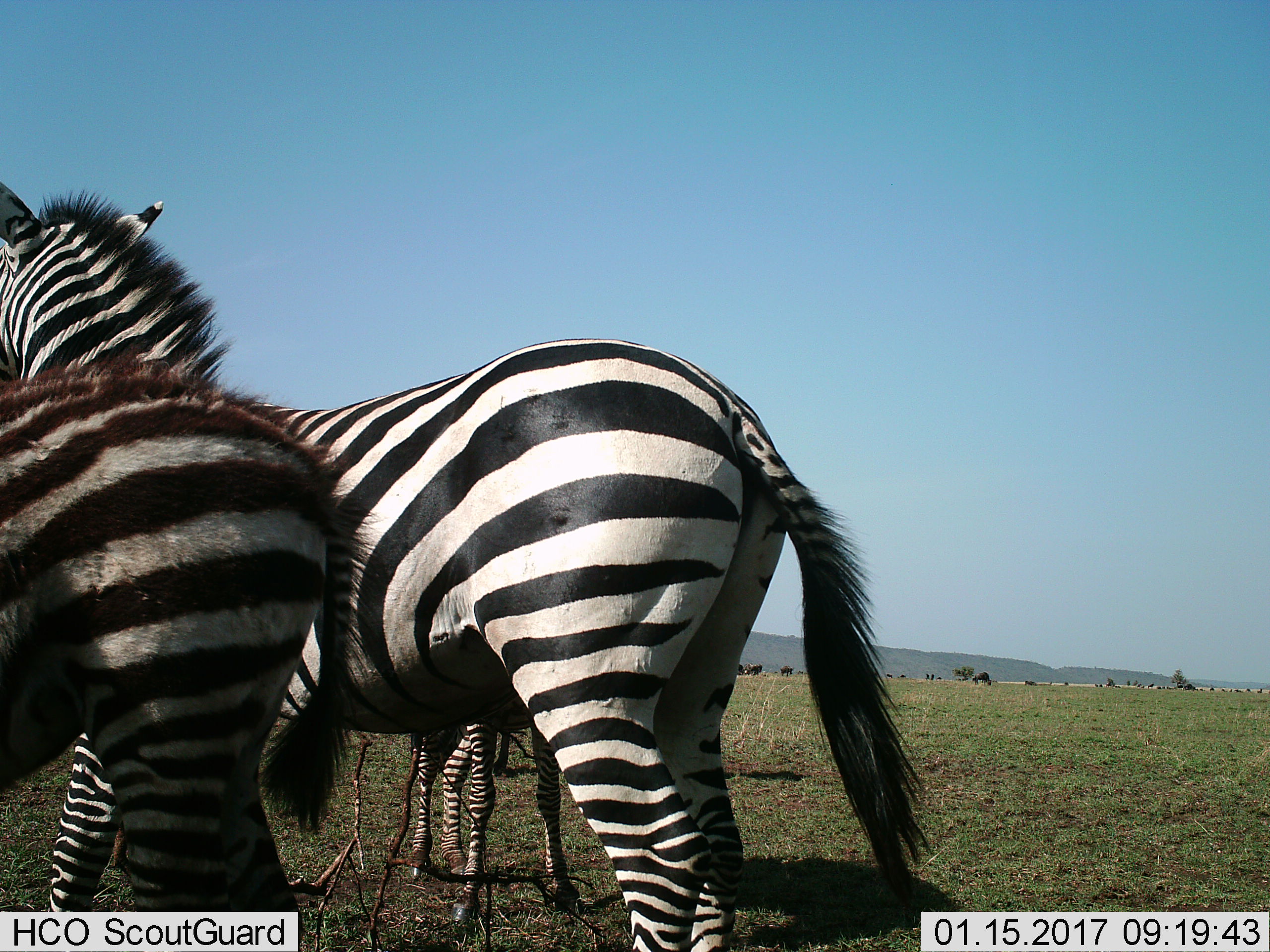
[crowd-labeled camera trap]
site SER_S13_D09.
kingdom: Animalia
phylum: Chordata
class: Mammalia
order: Perissodactyla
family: Equidae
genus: Equus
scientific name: Equus quagga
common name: plains zebra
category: zebraplains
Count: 3.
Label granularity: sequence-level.